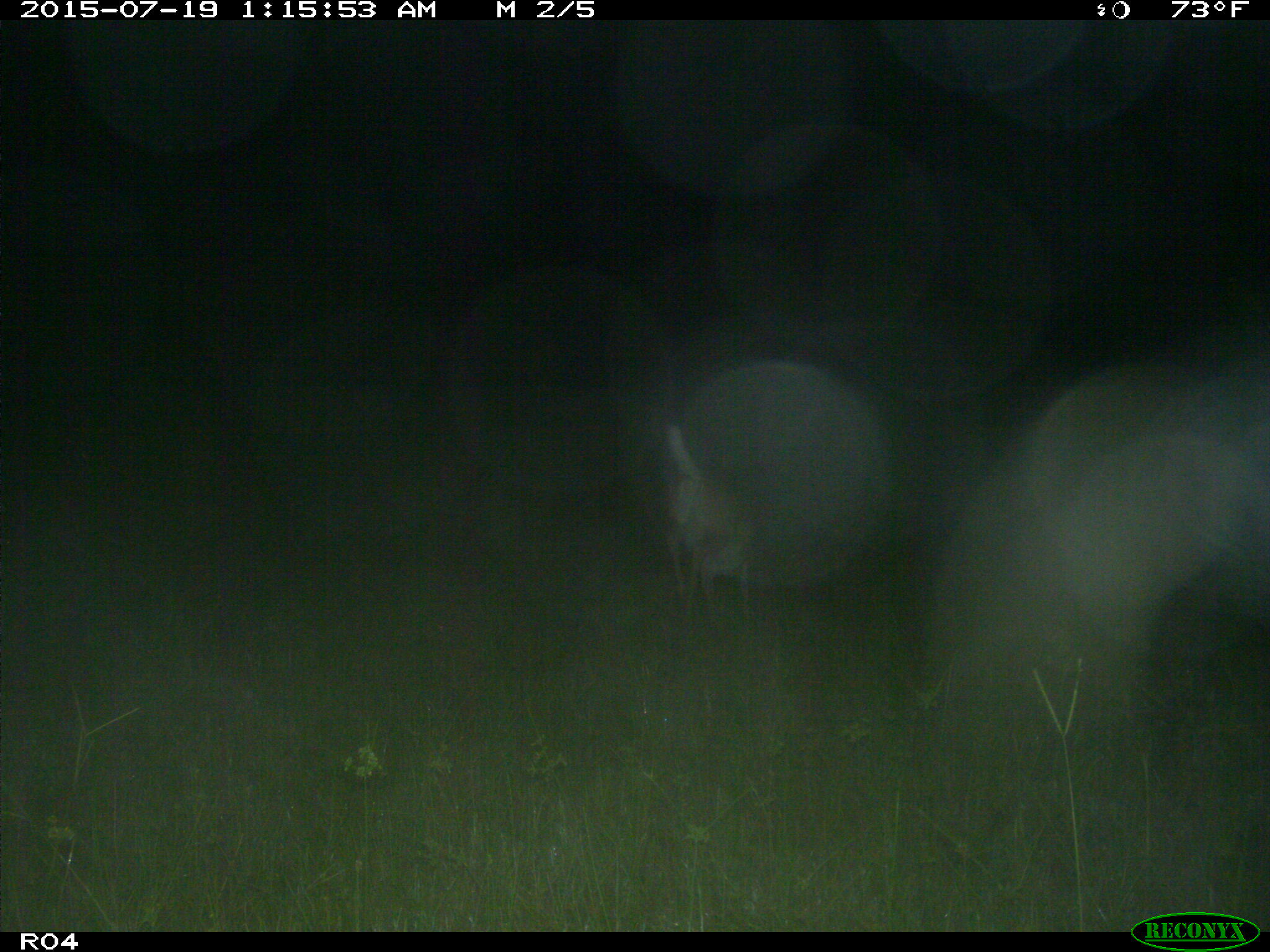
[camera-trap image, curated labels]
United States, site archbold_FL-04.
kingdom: Animalia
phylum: Chordata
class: Mammalia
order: Artiodactyla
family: Cervidae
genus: Odocoileus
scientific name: Odocoileus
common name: deer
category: unidentified deer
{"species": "unidentified deer (deer) (Odocoileus)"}